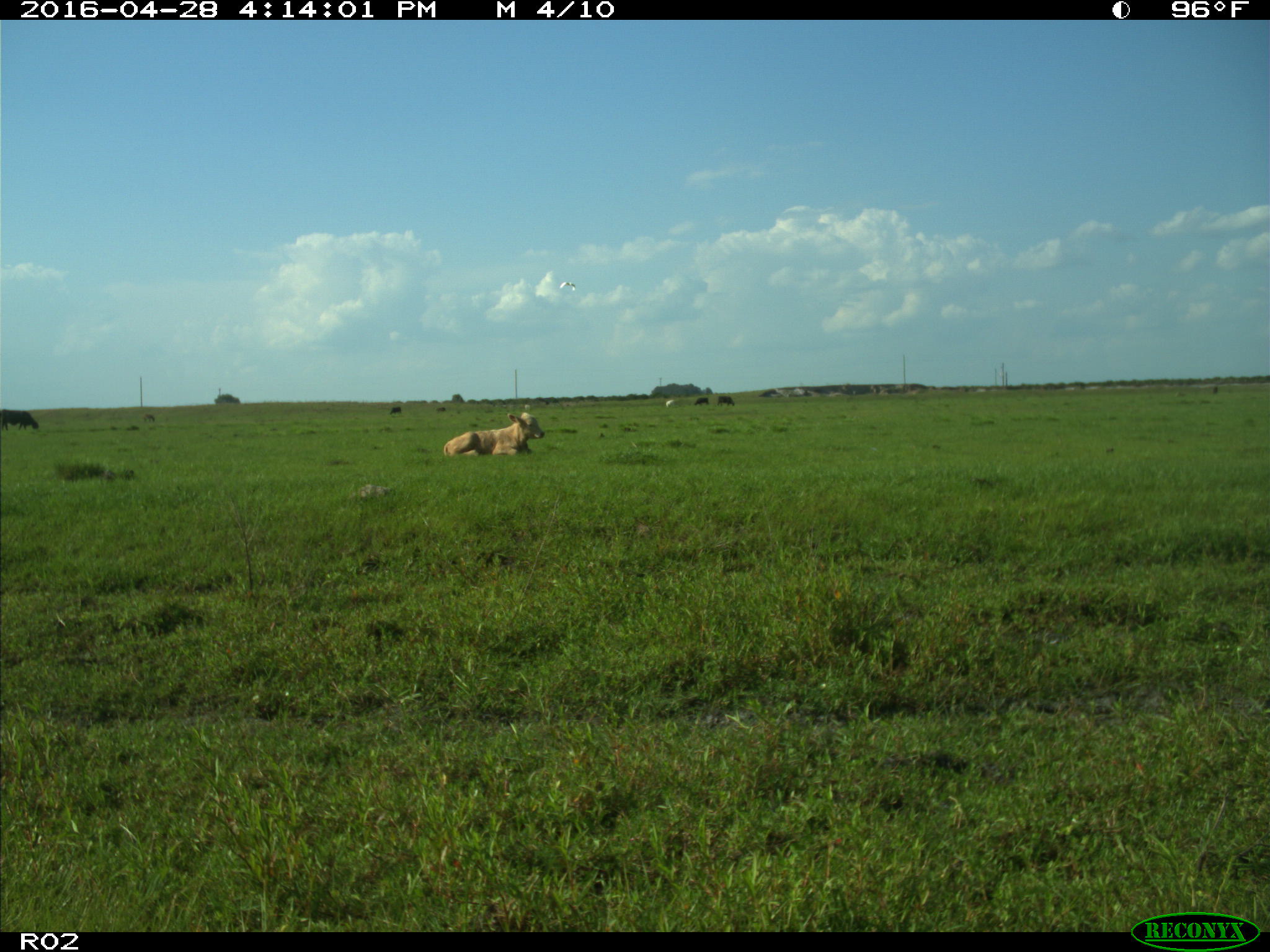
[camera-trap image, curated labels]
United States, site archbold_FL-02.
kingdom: Animalia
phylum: Chordata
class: Mammalia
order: Artiodactyla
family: Bovidae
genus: Bos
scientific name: Bos taurus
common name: domestic cow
Bos taurus (domestic cow).